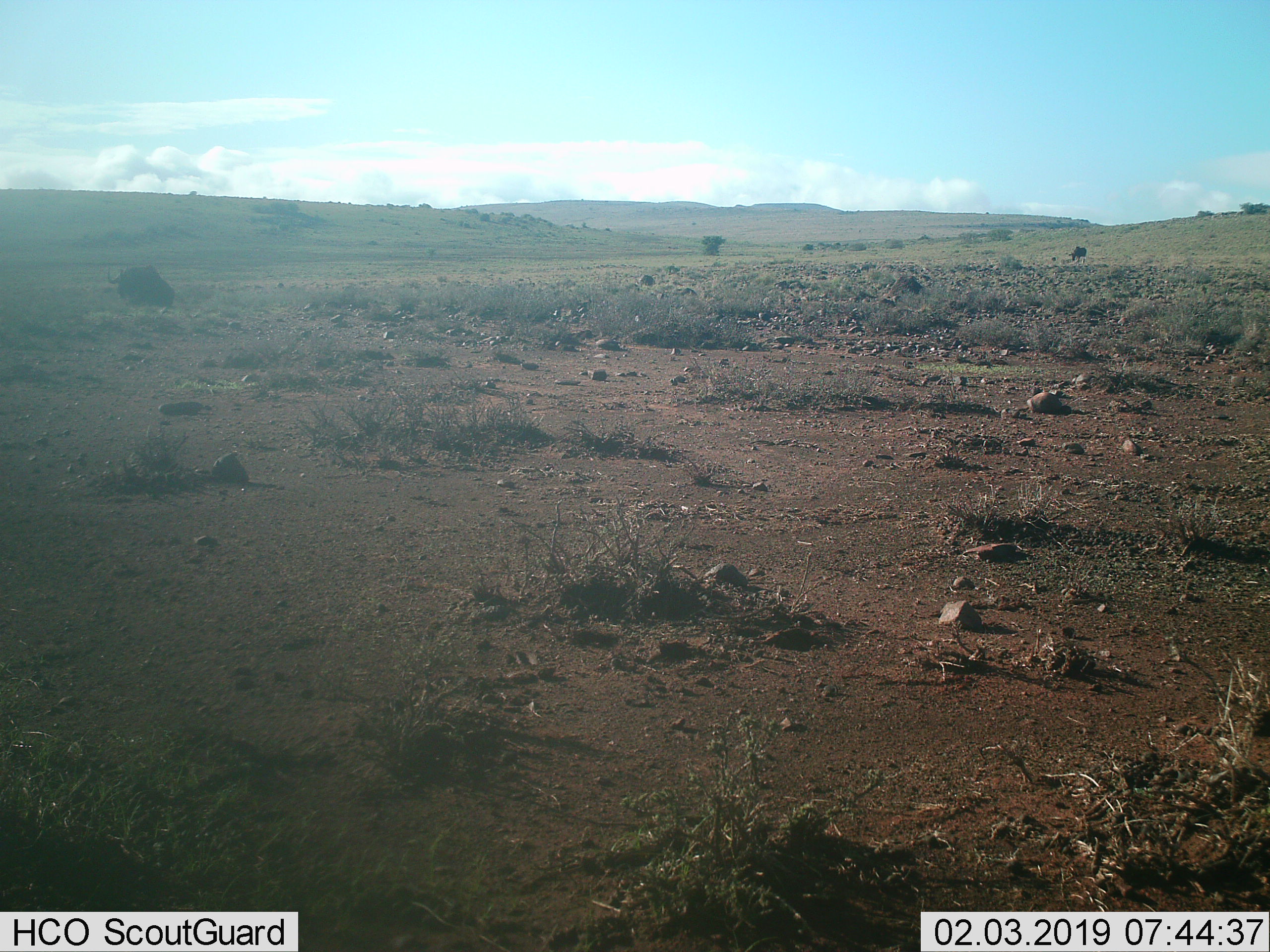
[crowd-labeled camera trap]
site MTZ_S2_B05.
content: unidentified animal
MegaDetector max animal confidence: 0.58